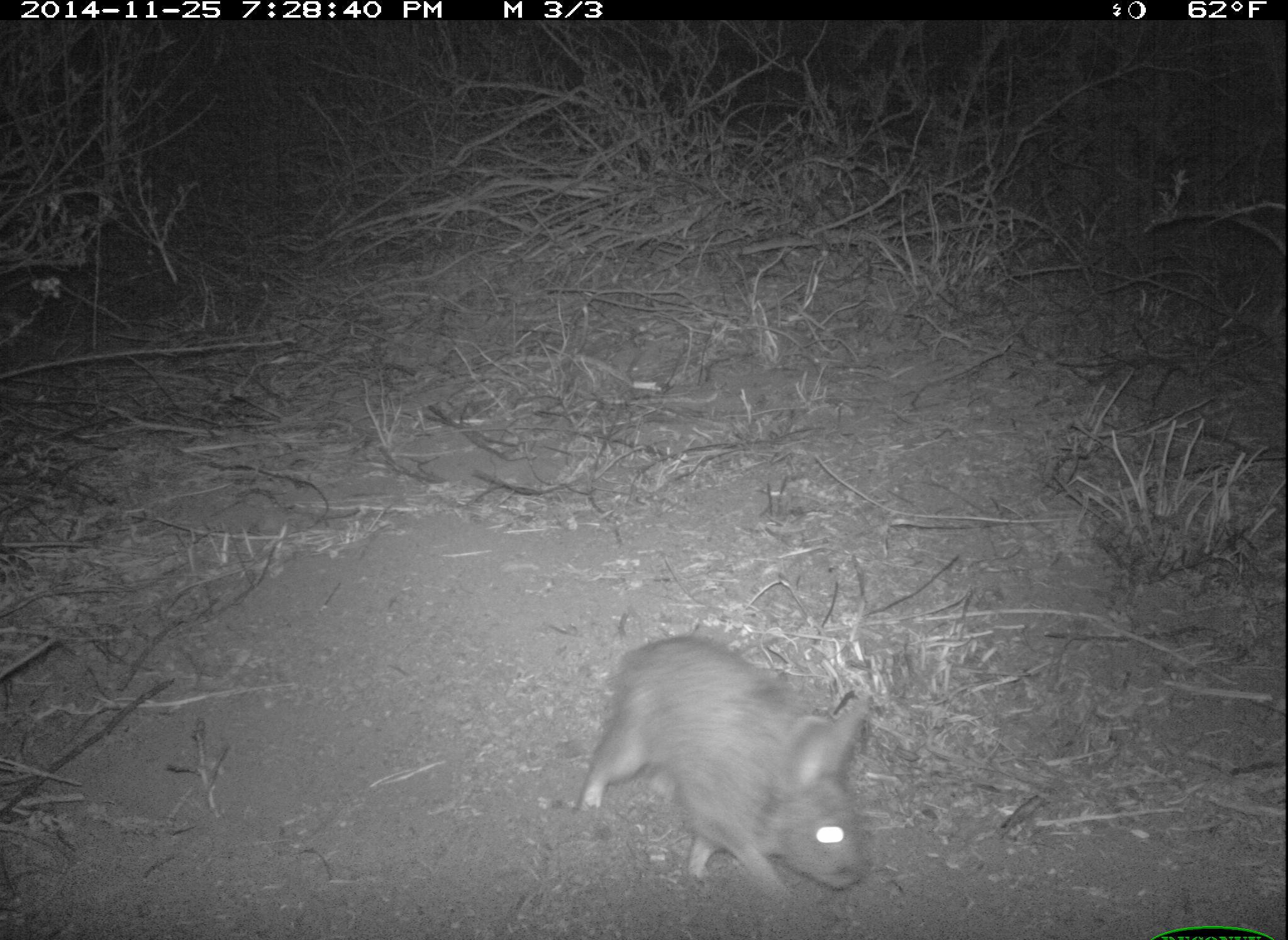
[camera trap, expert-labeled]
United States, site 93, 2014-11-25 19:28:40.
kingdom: Animalia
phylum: Chordata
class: Mammalia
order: Lagomorpha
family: Leporidae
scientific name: Leporidae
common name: rabbits and hares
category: rabbit